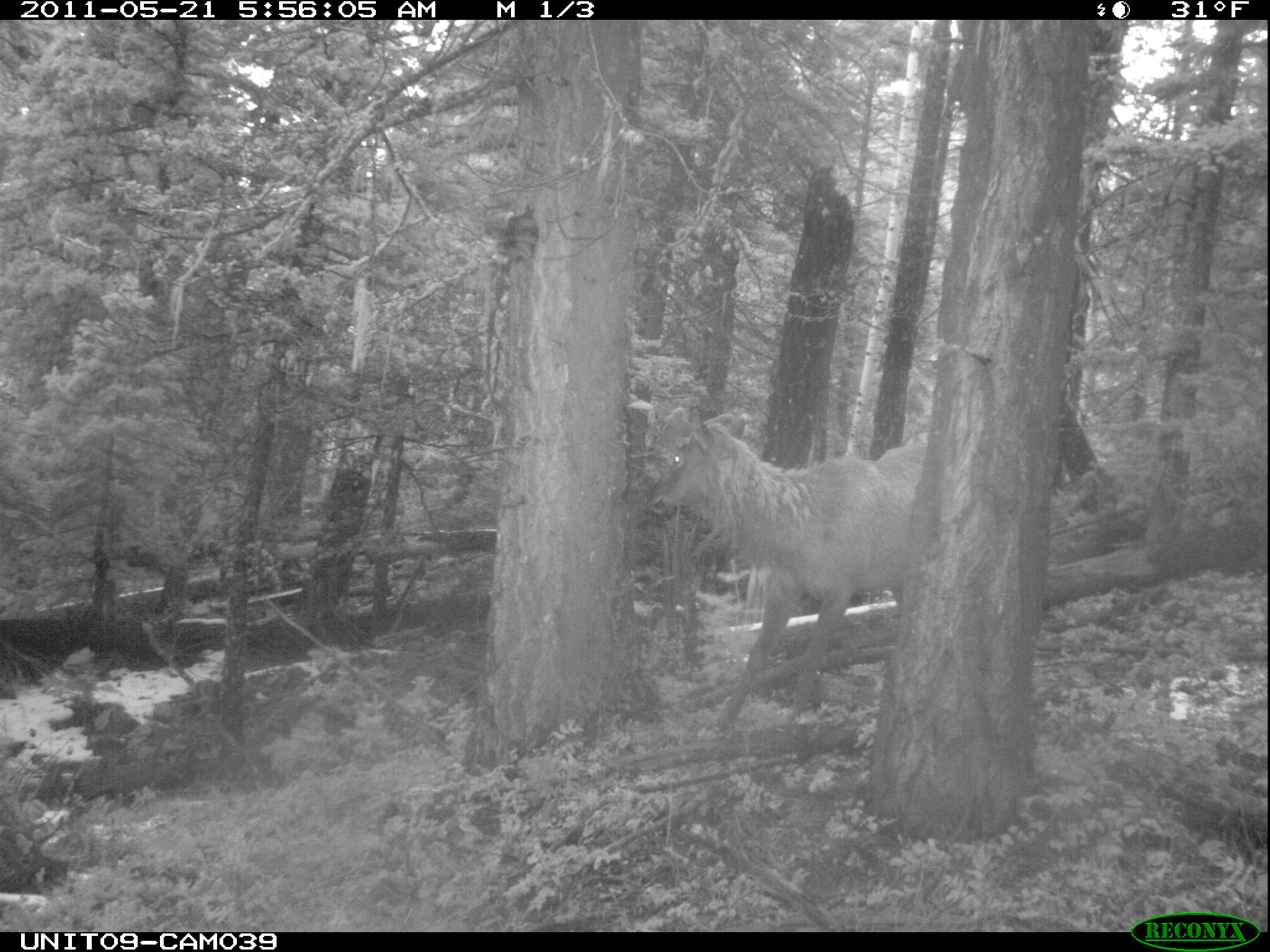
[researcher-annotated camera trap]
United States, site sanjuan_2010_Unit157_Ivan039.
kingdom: Animalia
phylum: Chordata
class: Mammalia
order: Artiodactyla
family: Cervidae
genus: Cervus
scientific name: Cervus elaphus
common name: red deer